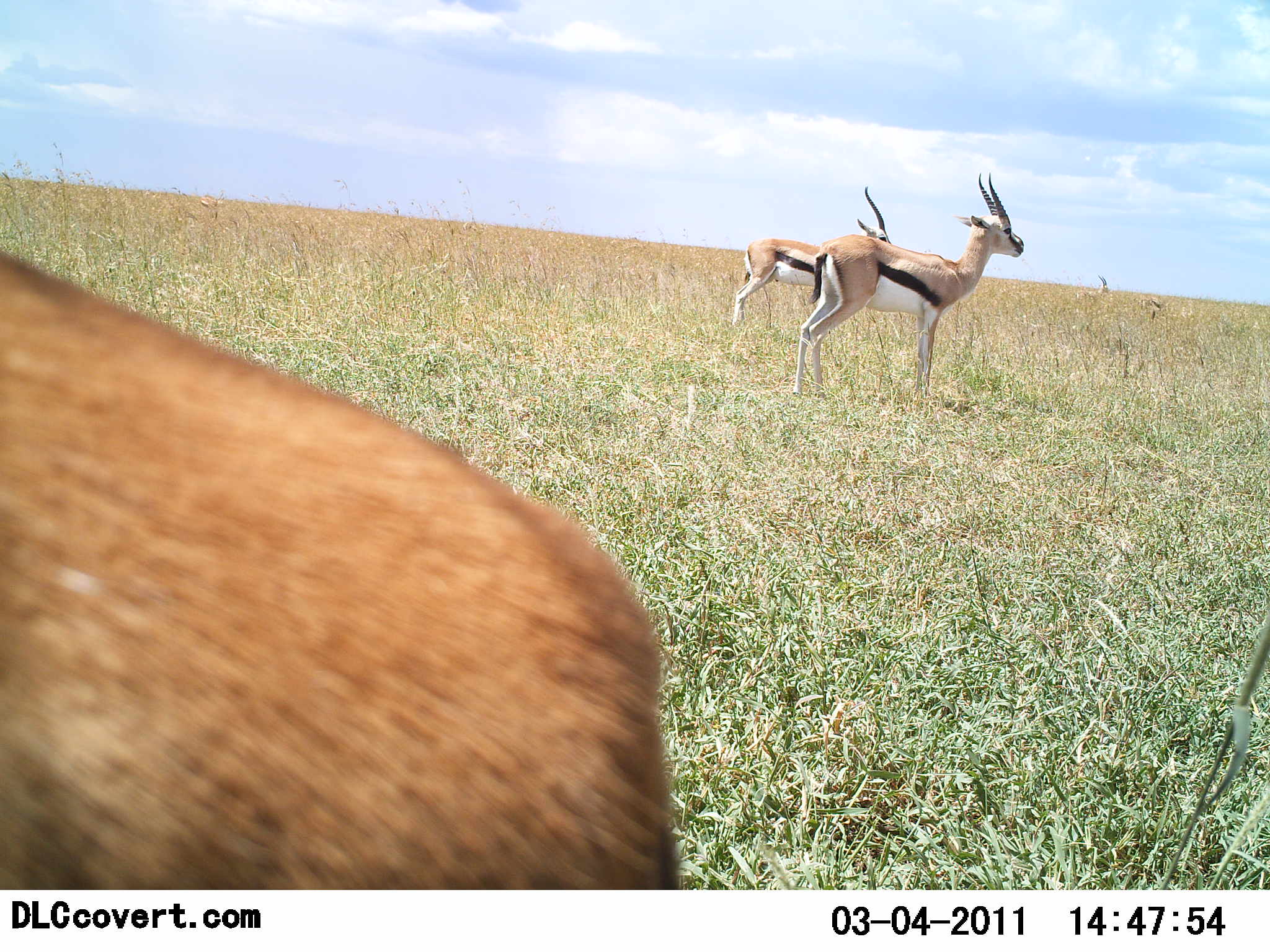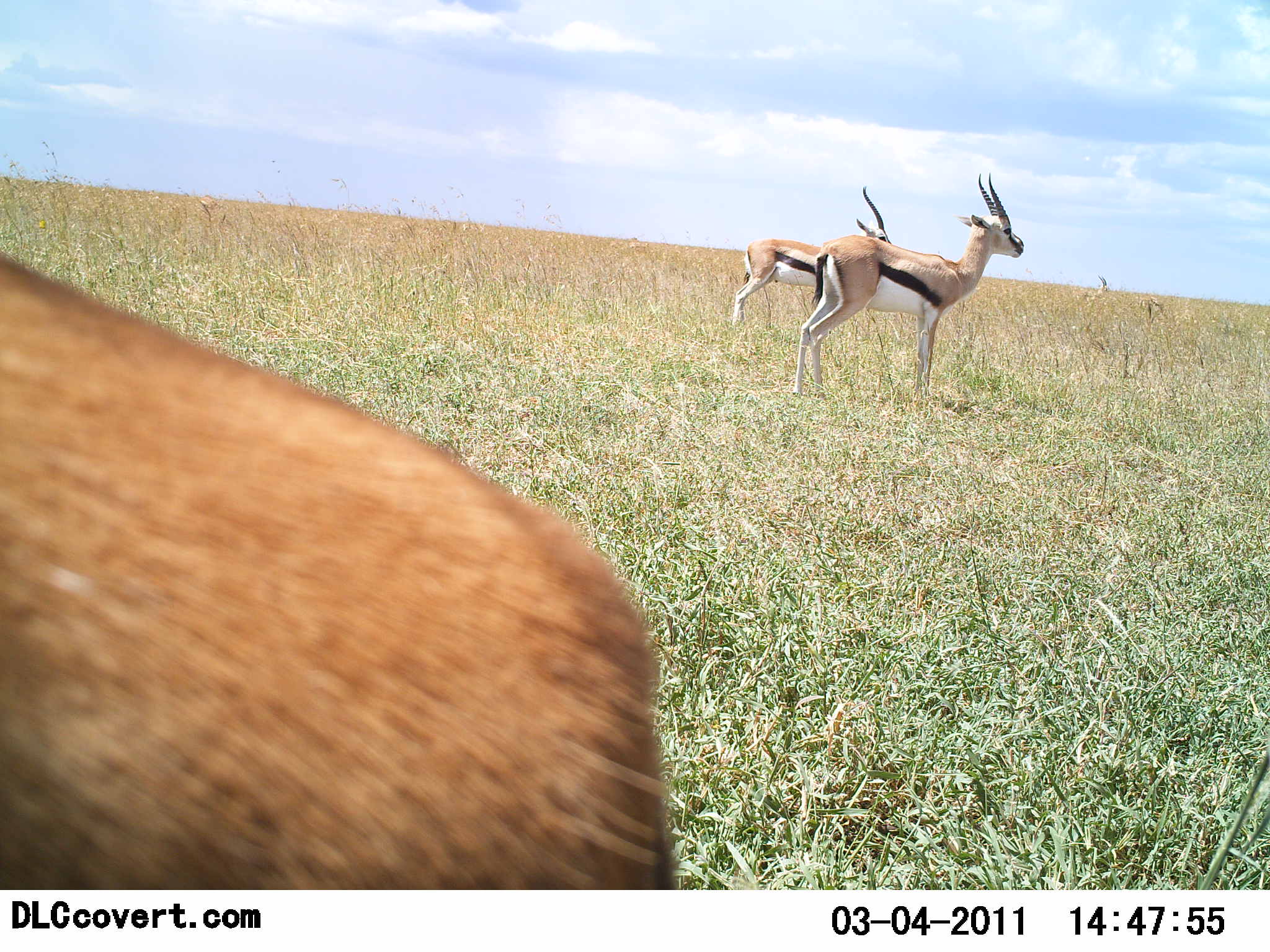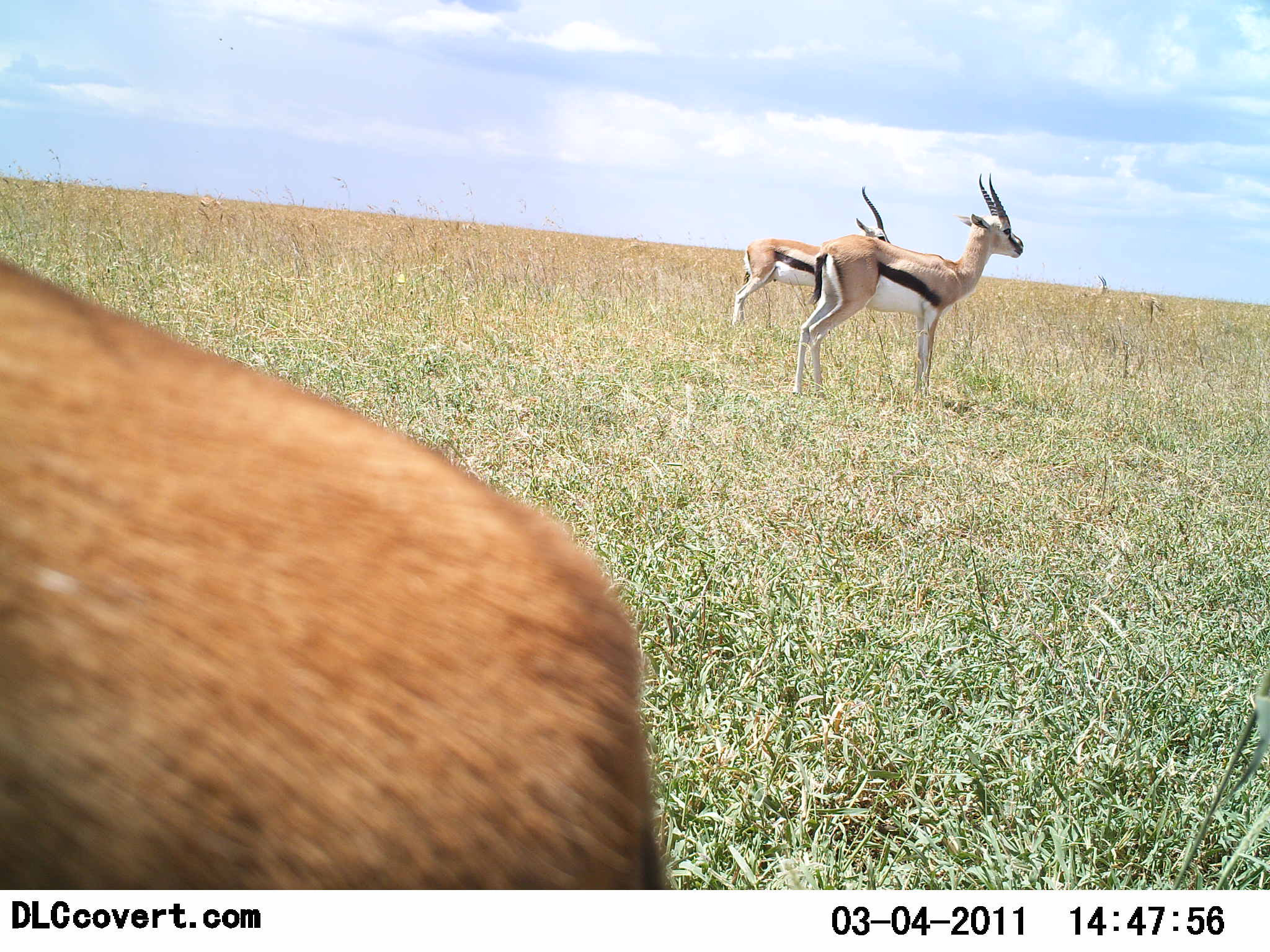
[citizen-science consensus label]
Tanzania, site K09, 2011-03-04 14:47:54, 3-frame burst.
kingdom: Animalia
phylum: Chordata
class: Mammalia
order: Artiodactyla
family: Bovidae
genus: Eudorcas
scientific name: Eudorcas thomsonii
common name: thomson's gazelle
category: gazellethomsons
Gazellethomsons (thomson's gazelle) (Eudorcas thomsonii), count 3. Behavior (volunteer vote fractions): standing 100%, resting 7%, moving 0%, interacting 0%. Young present (vote fraction): 0%. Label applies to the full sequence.